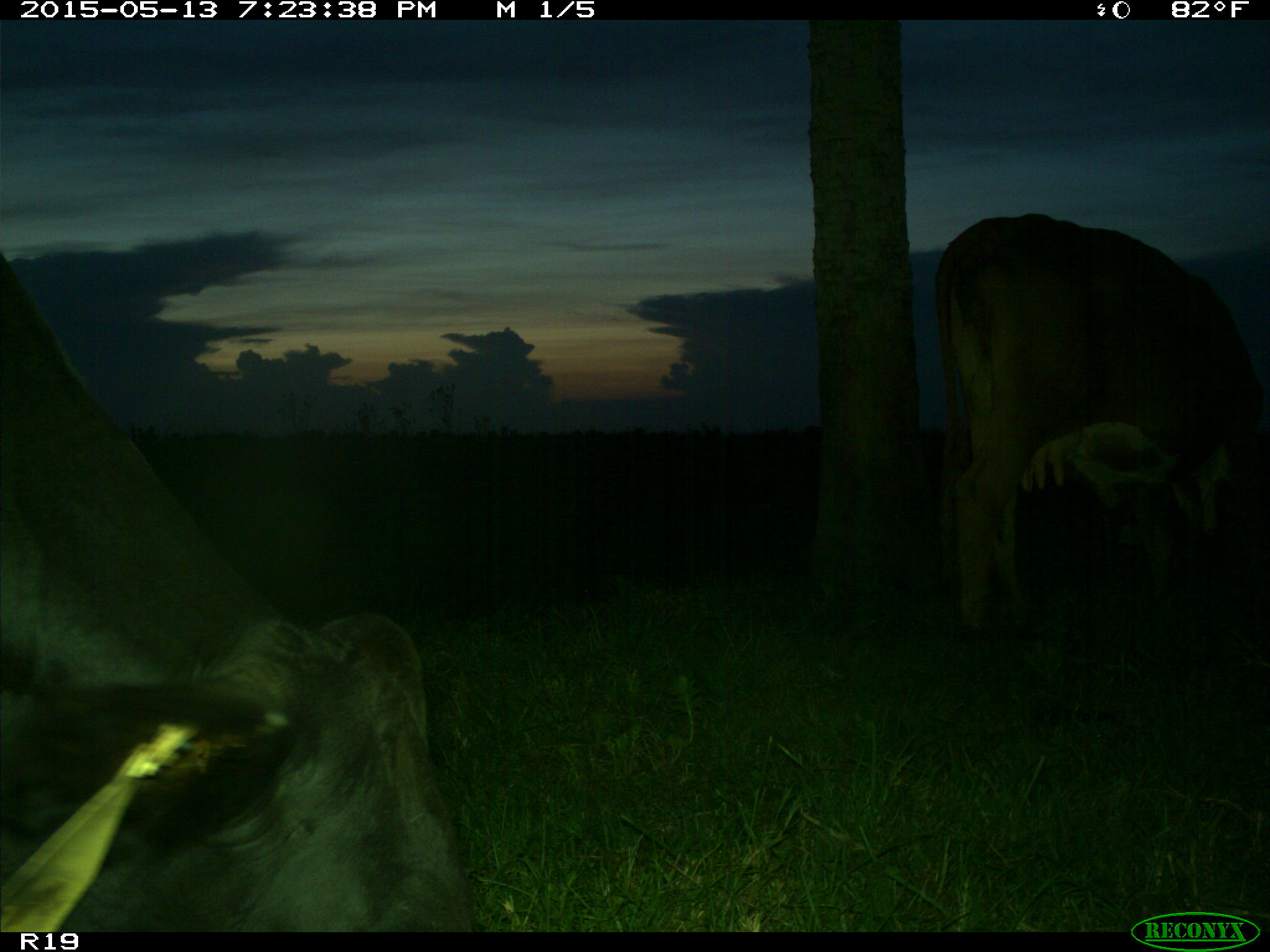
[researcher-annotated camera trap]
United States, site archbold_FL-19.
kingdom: Animalia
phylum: Chordata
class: Mammalia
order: Artiodactyla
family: Bovidae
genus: Bos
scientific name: Bos taurus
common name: domestic cow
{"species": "Bos taurus (domestic cow)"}